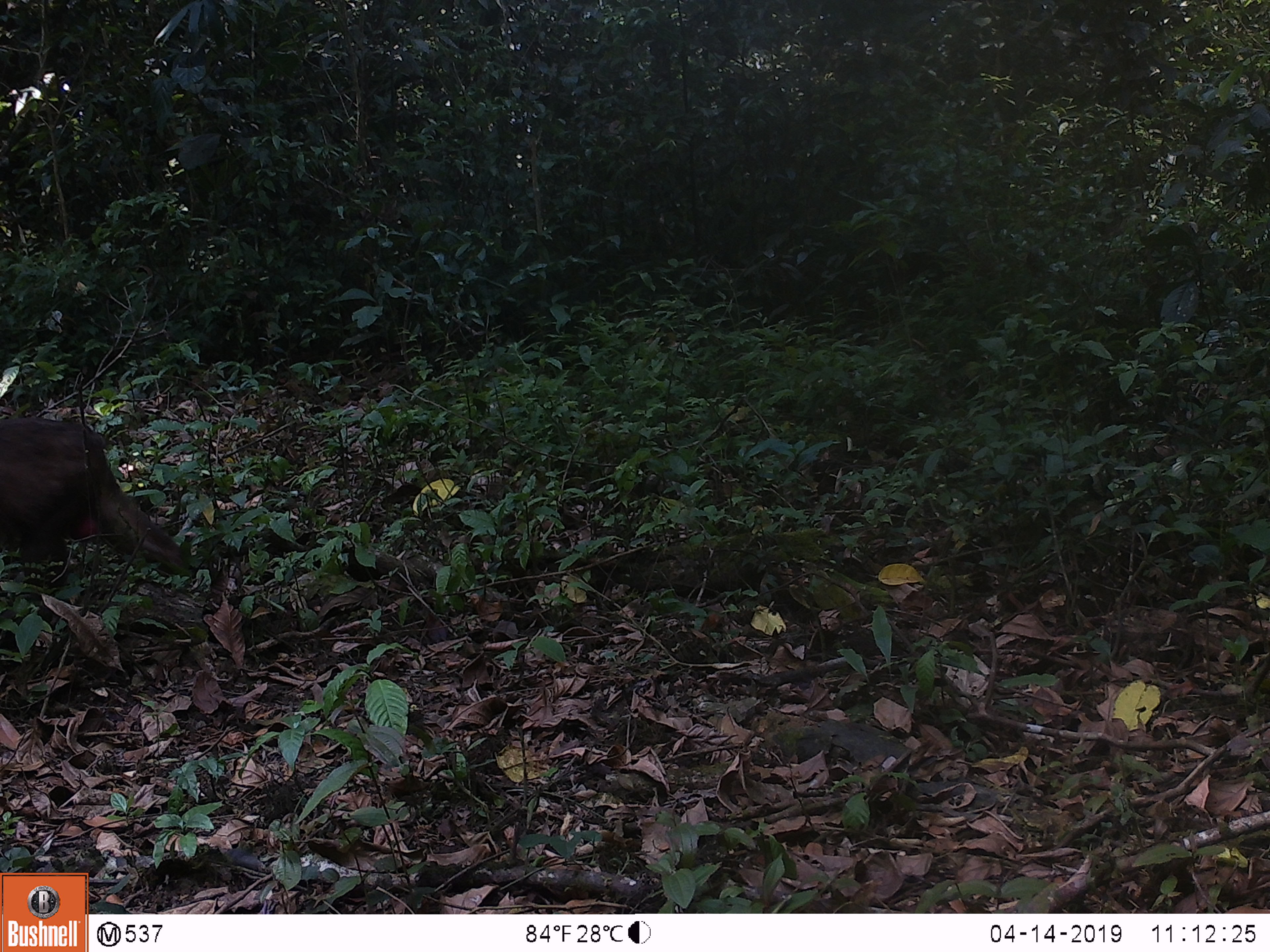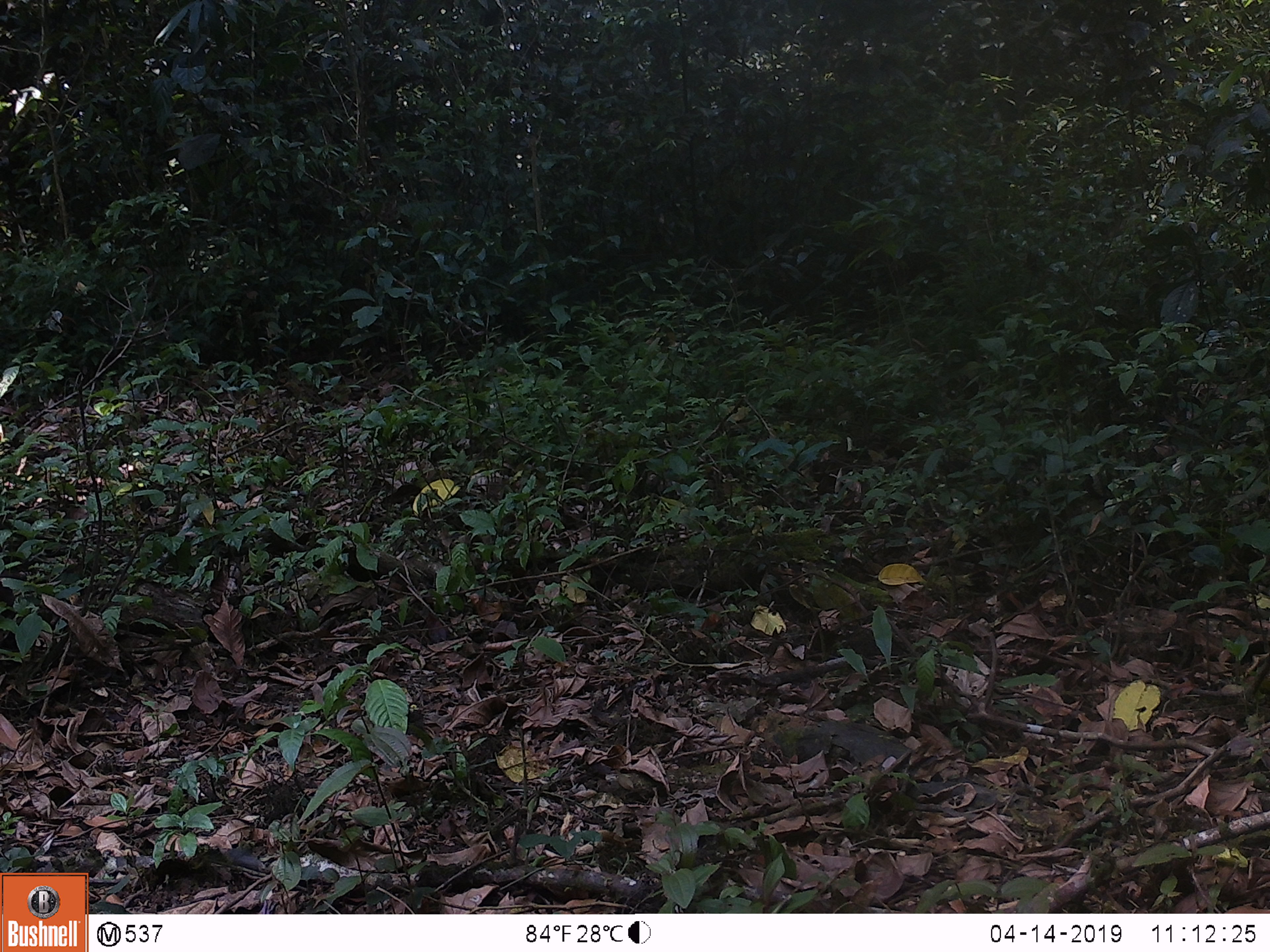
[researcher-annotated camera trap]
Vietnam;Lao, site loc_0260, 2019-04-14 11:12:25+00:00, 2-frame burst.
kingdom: Animalia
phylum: Chordata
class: Mammalia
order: Primates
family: Cercopithecidae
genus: Macaca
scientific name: Macaca arctoides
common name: stump-tailed macaque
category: stump tailed macaque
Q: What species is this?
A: Stump tailed macaque (stump-tailed macaque) (Macaca arctoides).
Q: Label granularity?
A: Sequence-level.